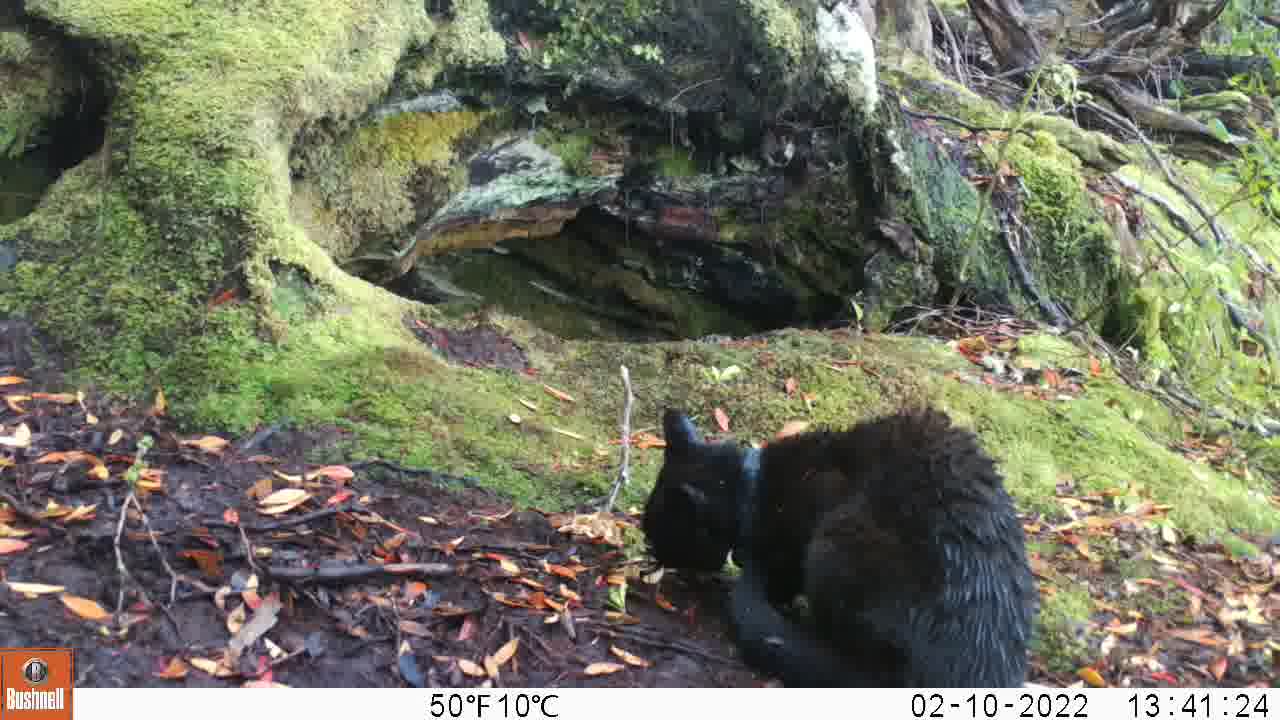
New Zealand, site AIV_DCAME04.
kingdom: Animalia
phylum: Chordata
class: Mammalia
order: Carnivora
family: Felidae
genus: Felis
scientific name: Felis catus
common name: domestic cat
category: cat